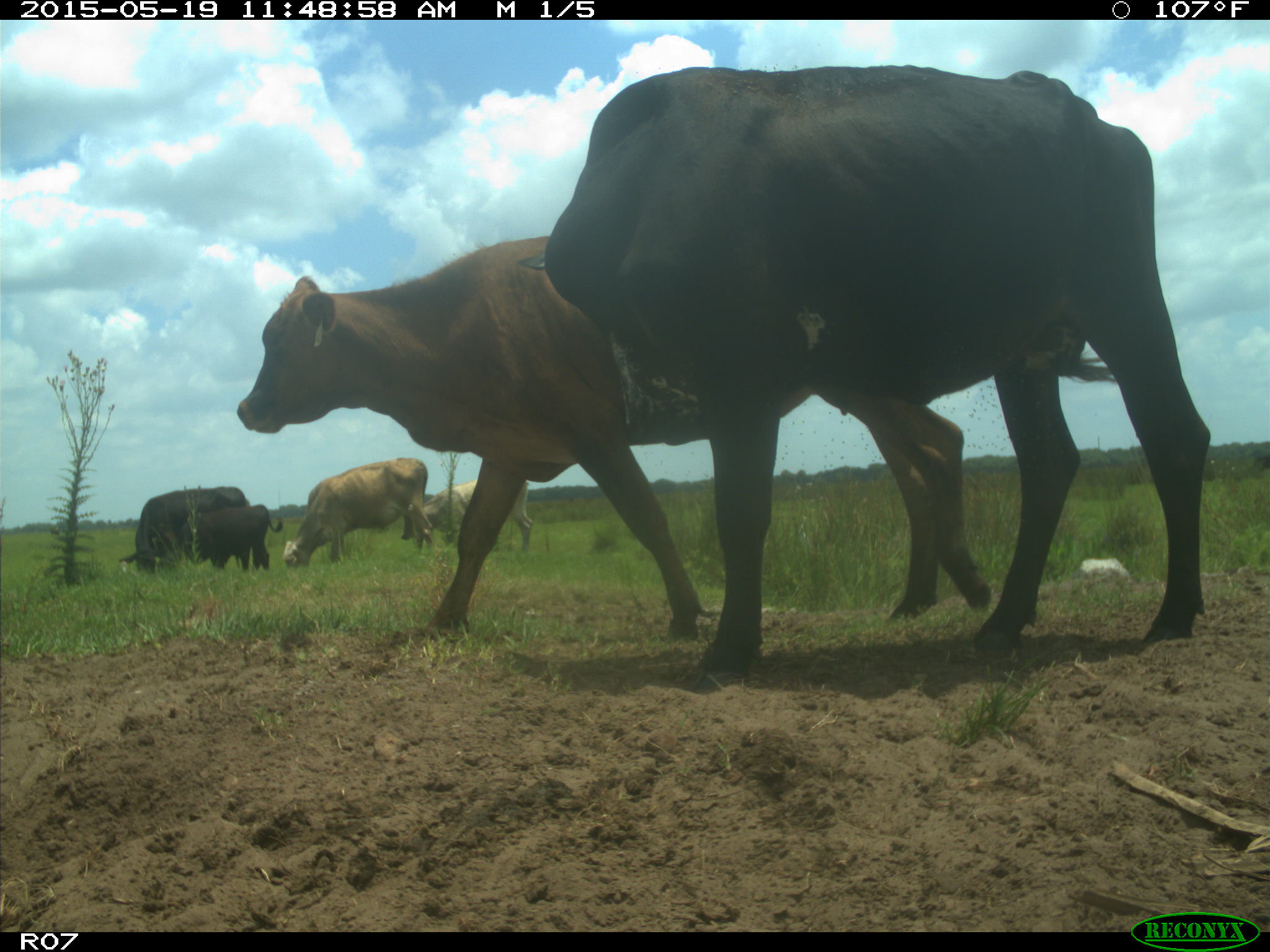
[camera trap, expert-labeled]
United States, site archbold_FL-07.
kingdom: Animalia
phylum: Chordata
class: Mammalia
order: Artiodactyla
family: Bovidae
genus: Bos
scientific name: Bos taurus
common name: domestic cow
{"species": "Bos taurus (domestic cow)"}